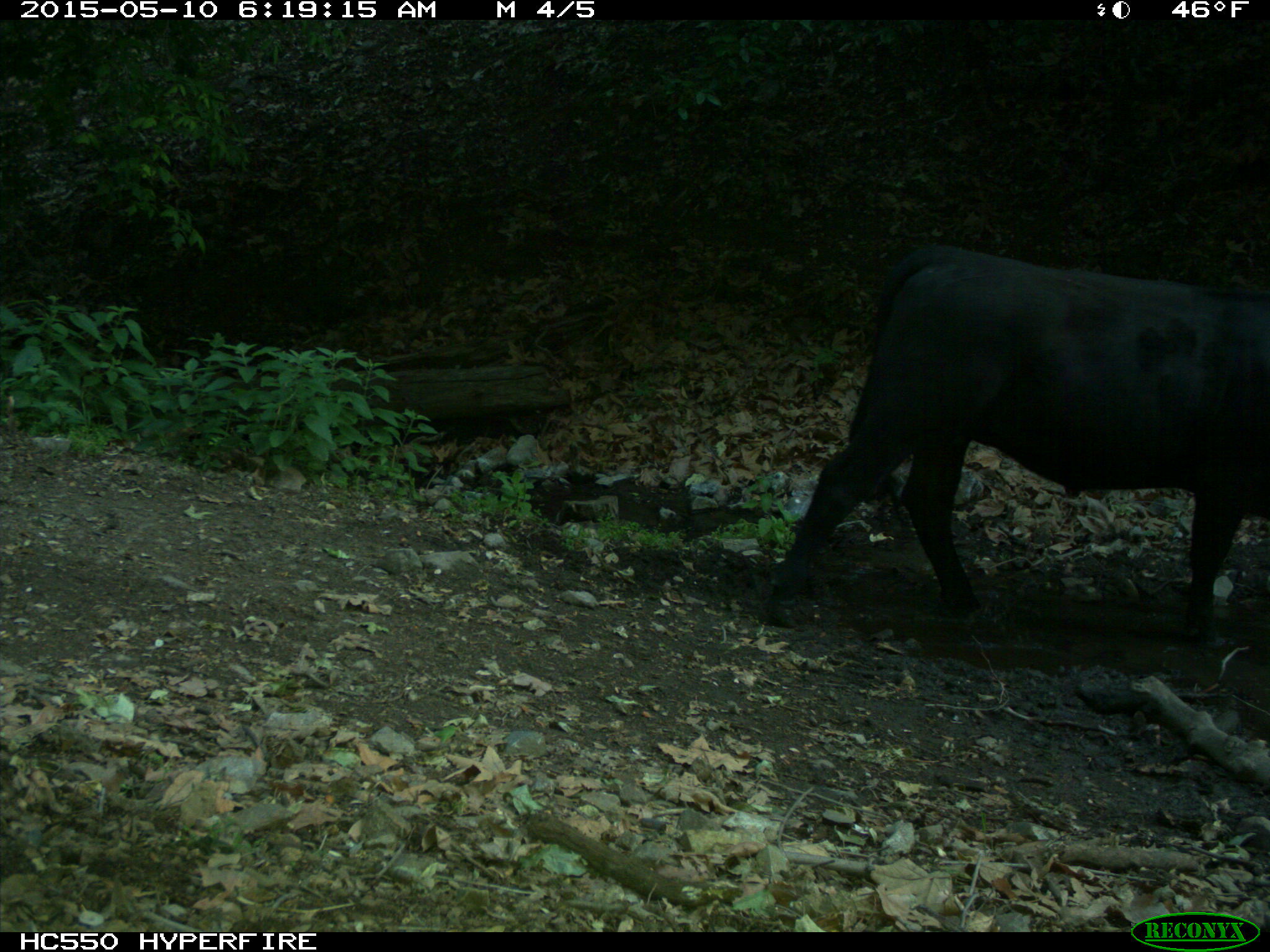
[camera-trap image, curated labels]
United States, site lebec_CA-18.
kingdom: Animalia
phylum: Chordata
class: Mammalia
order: Artiodactyla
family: Bovidae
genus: Bos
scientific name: Bos taurus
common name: domestic cow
Bos taurus (domestic cow).